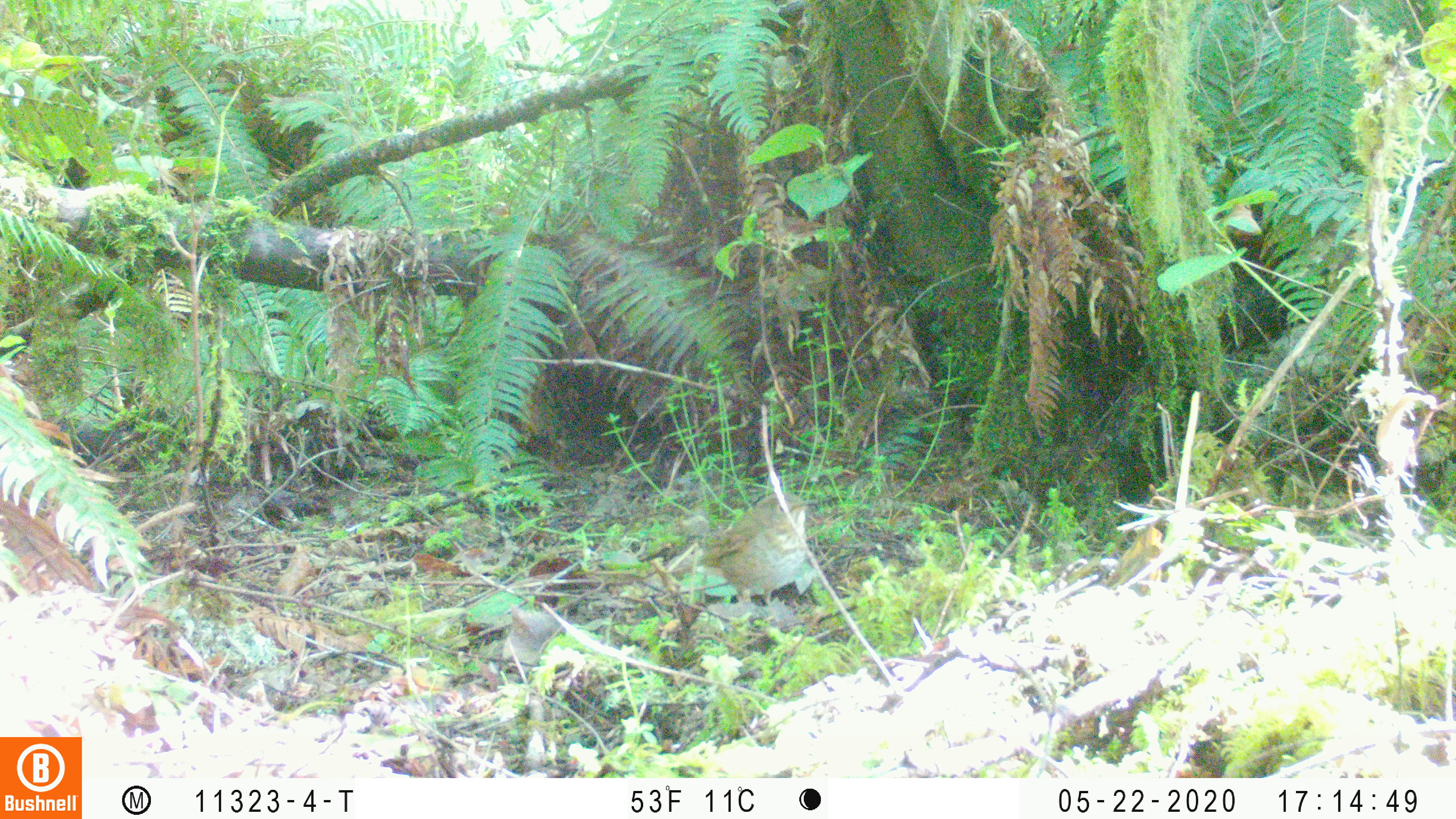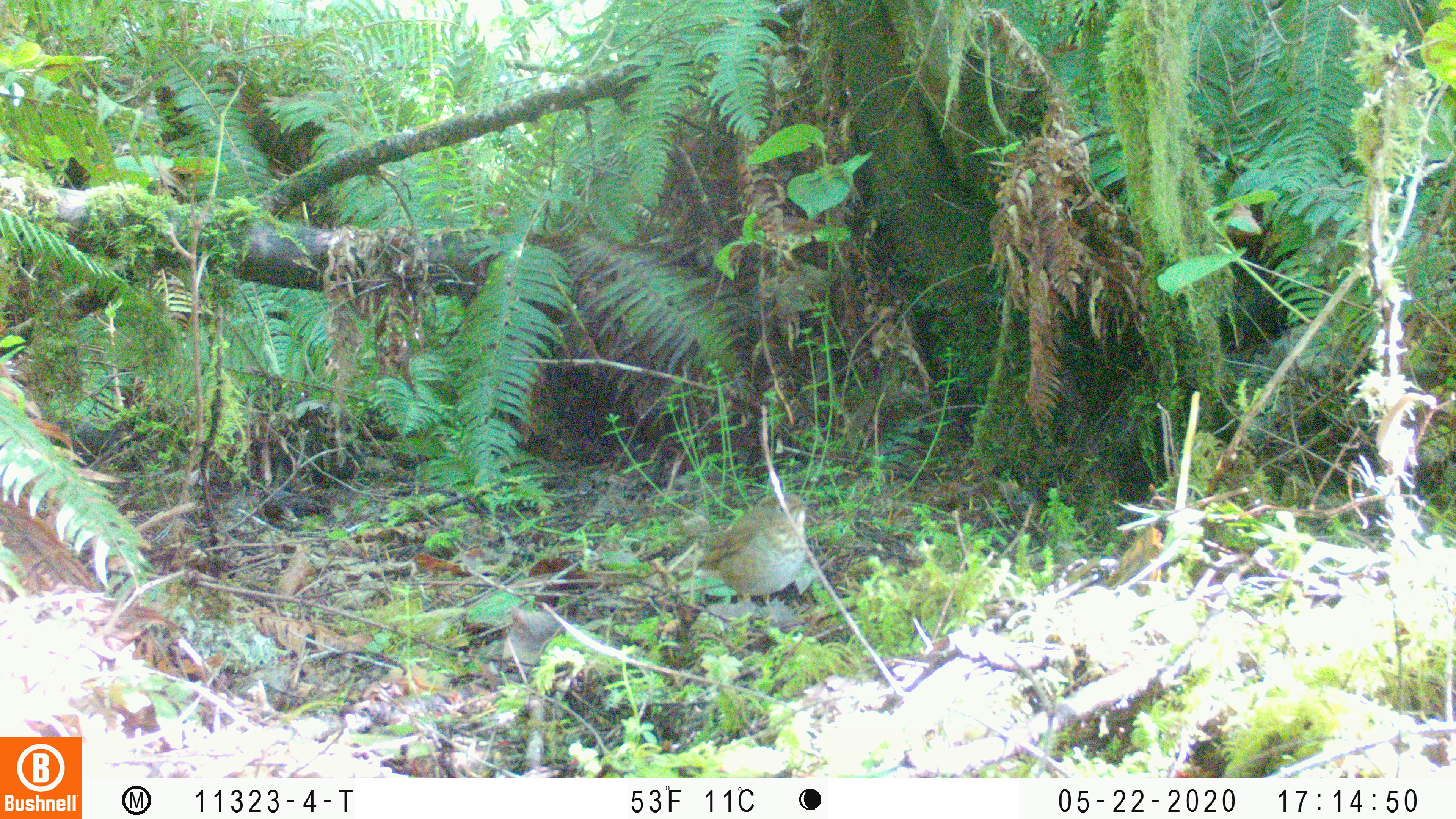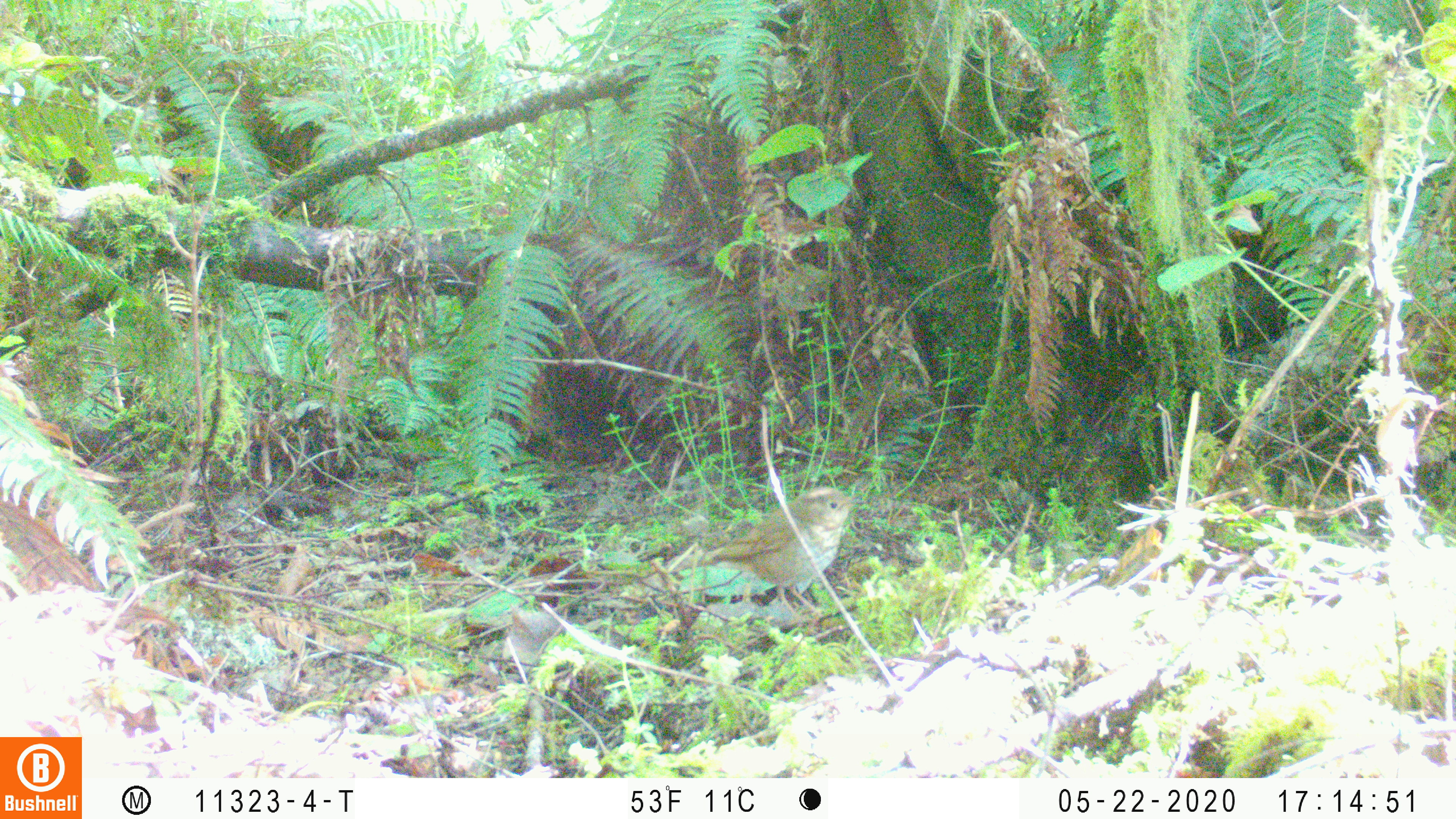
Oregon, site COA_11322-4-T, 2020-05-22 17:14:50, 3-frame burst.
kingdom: Animalia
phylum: Chordata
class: Aves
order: Passeriformes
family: Turdidae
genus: Catharus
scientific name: Catharus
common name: brown thrushes and nightingale-thrushes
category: catharus species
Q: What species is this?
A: Catharus species (brown thrushes and nightingale-thrushes) (Catharus).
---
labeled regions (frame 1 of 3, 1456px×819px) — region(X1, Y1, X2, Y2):
catharus species: region(687, 485, 823, 626)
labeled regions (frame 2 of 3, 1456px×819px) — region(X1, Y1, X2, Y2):
catharus species: region(687, 486, 821, 632)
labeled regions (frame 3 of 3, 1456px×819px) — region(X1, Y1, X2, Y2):
catharus species: region(696, 481, 866, 630)